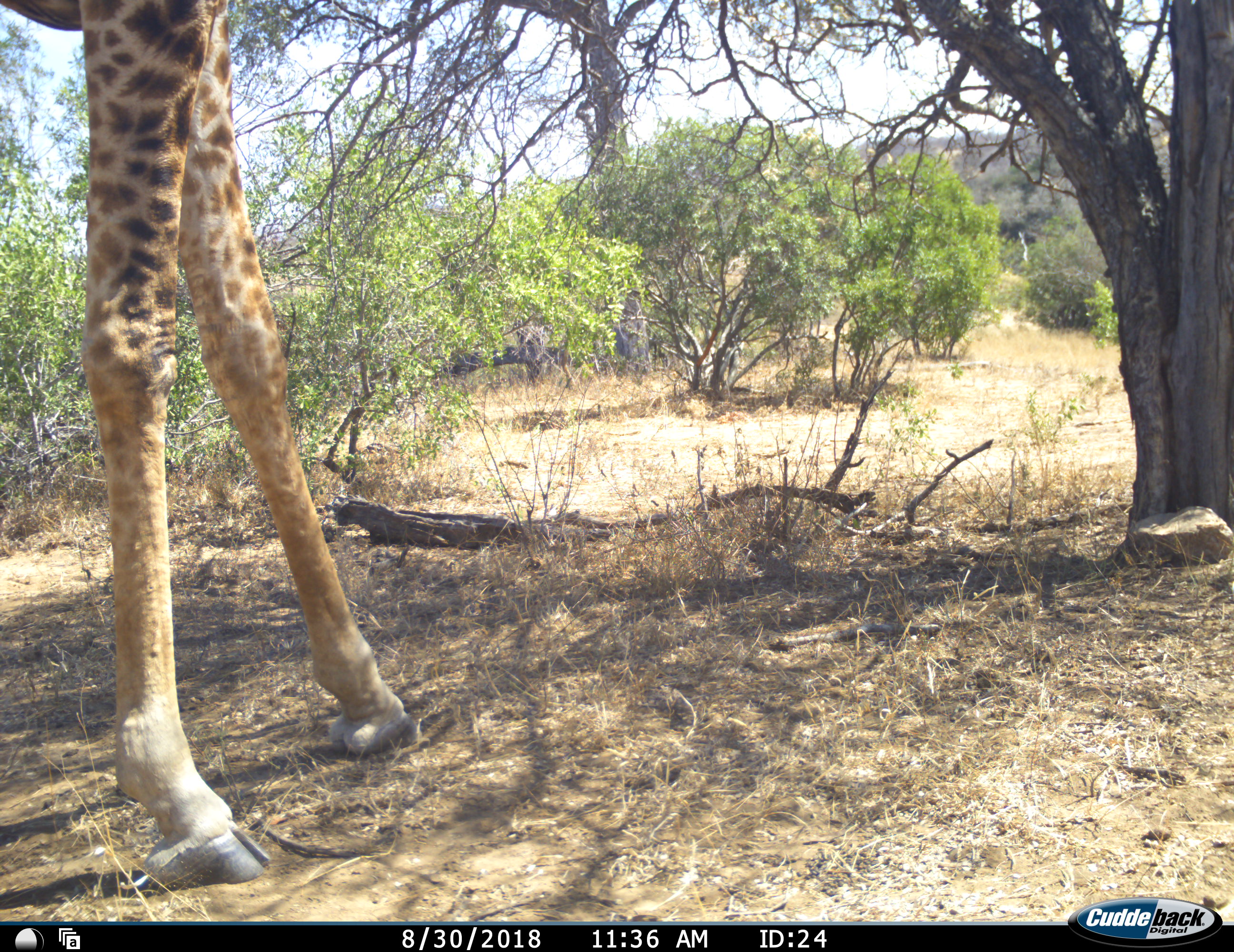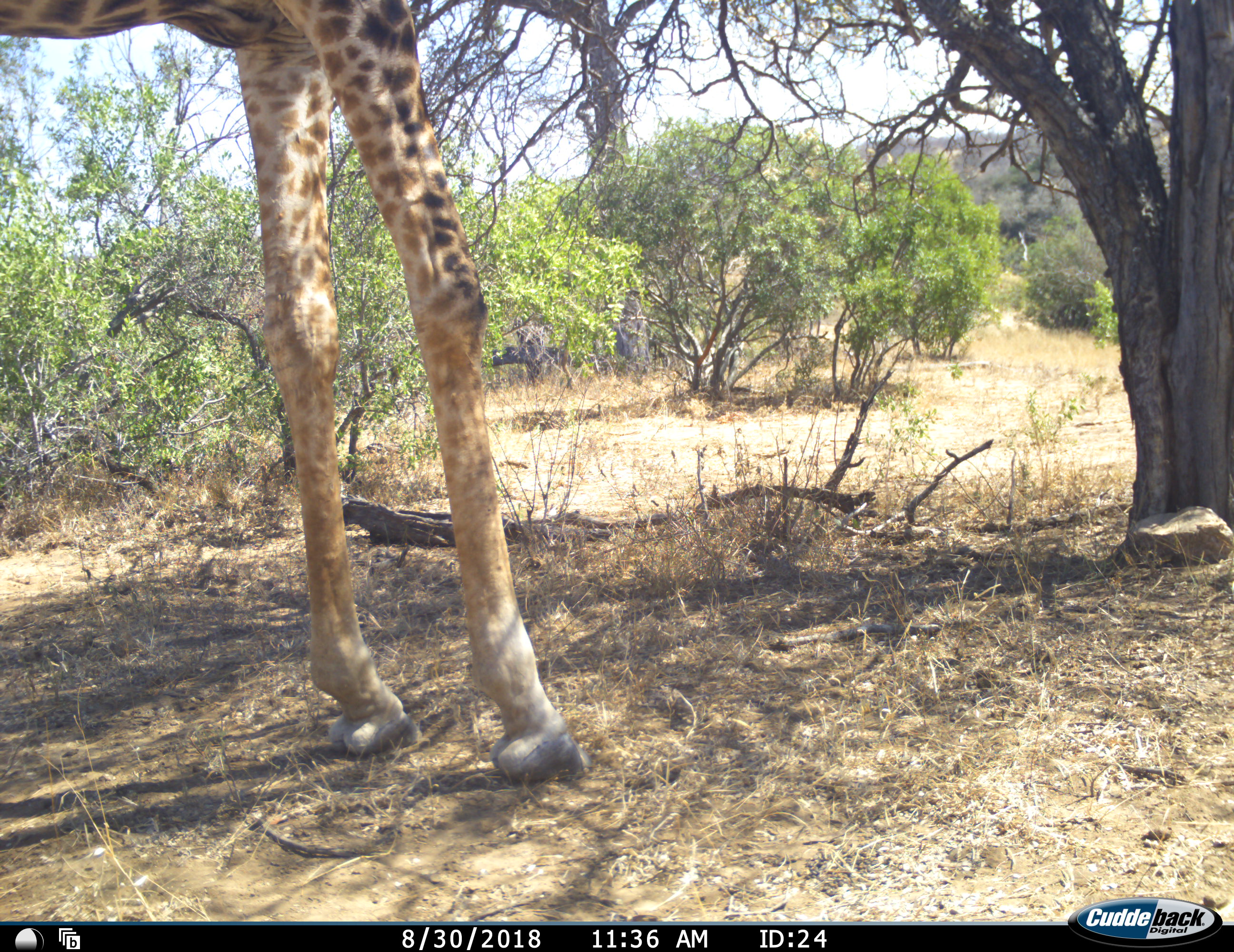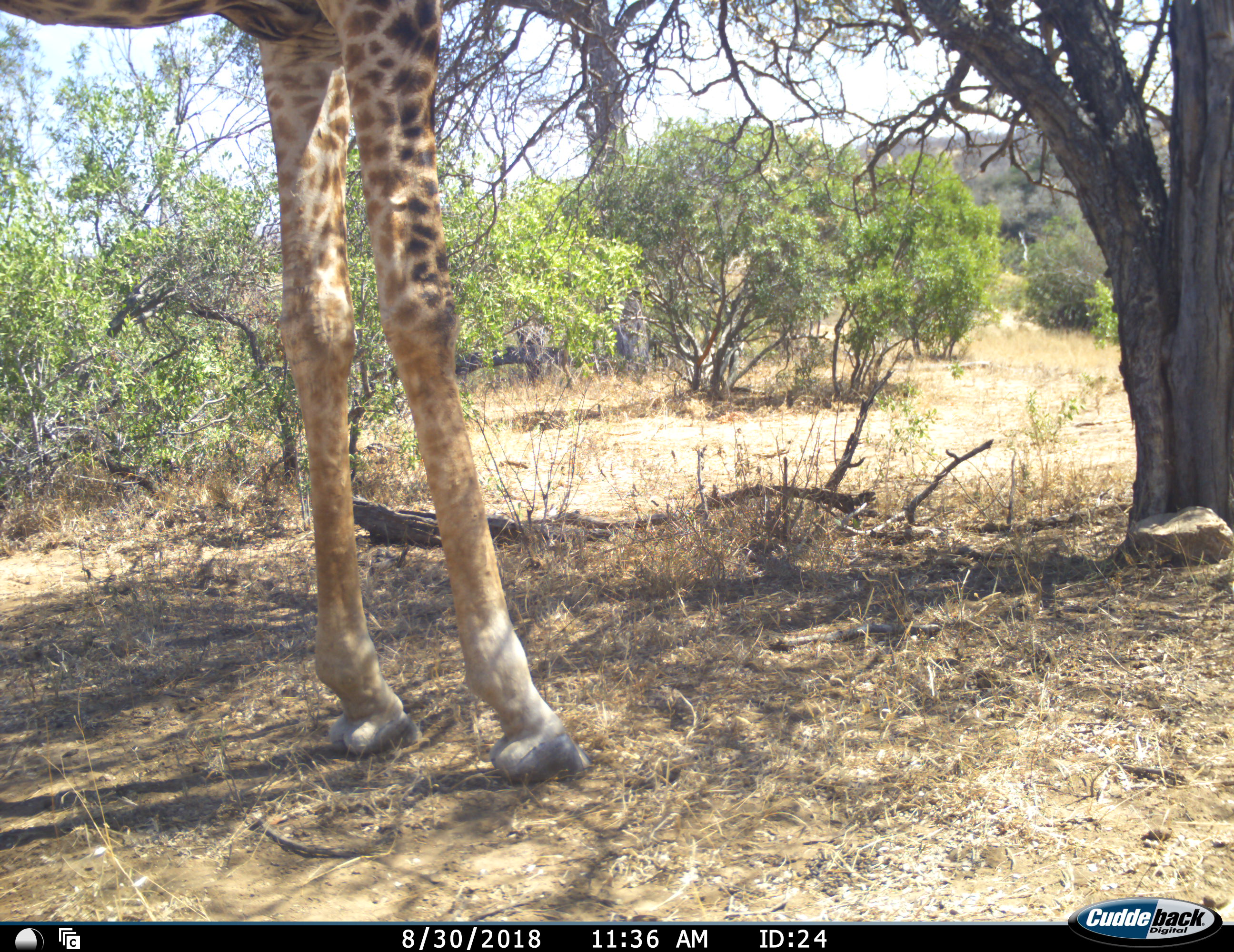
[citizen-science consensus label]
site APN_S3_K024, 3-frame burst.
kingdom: Animalia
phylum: Chordata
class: Mammalia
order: Artiodactyla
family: Giraffidae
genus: Giraffa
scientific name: Giraffa camelopardalis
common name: giraffe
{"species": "giraffe (Giraffa camelopardalis)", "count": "1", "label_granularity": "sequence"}